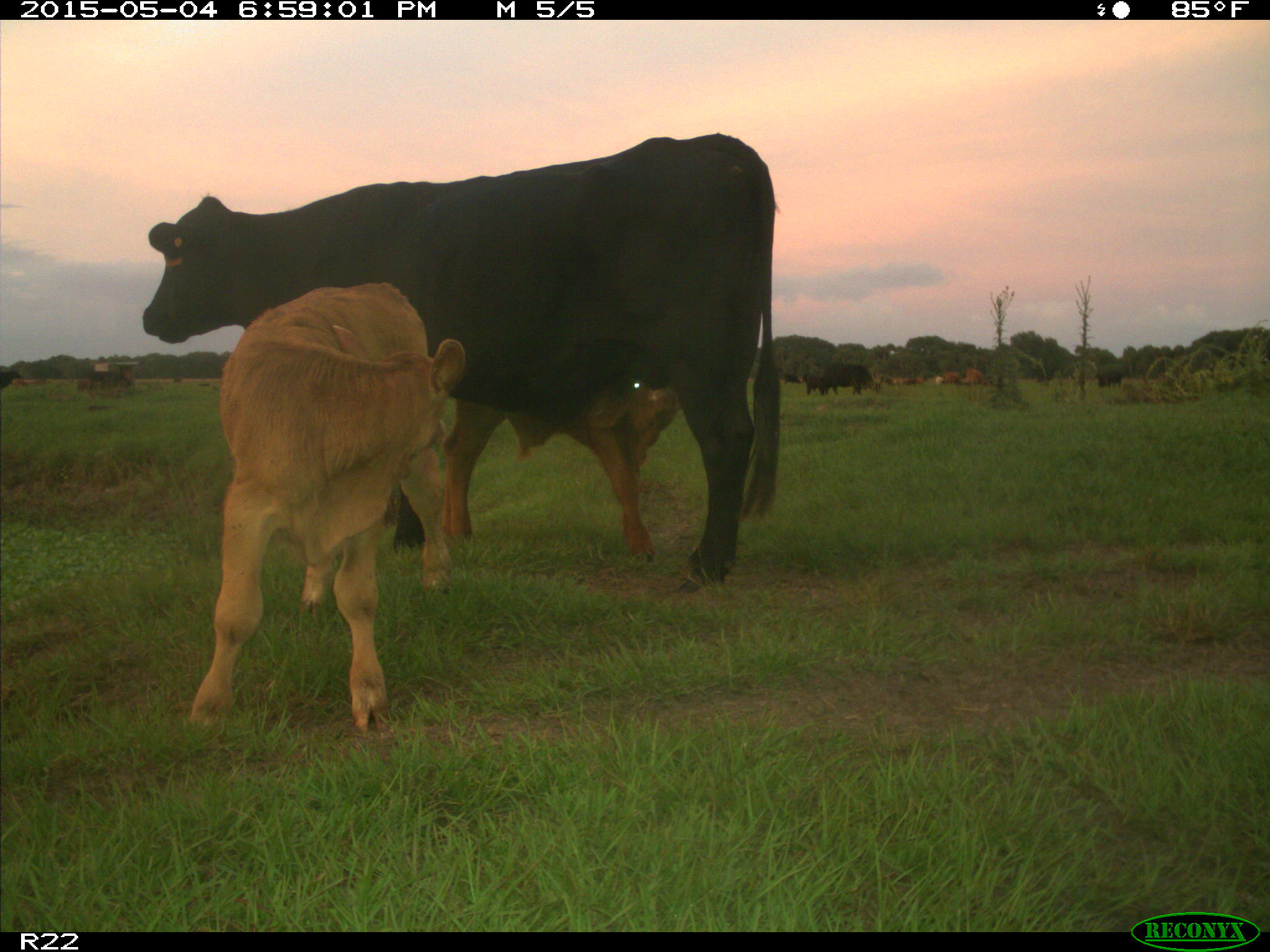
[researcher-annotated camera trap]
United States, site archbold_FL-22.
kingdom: Animalia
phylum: Chordata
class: Mammalia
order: Artiodactyla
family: Bovidae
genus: Bos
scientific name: Bos taurus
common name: domestic cow